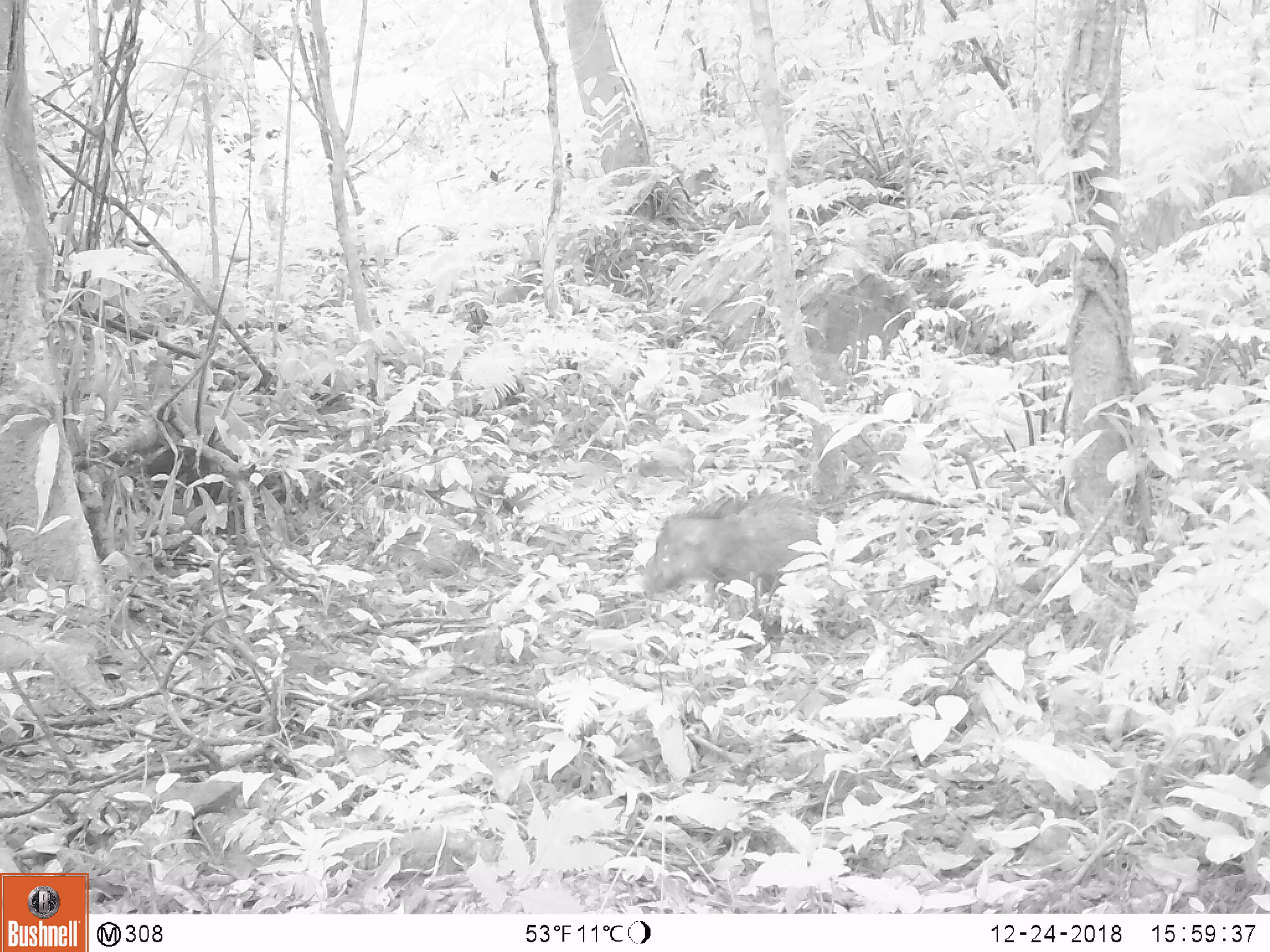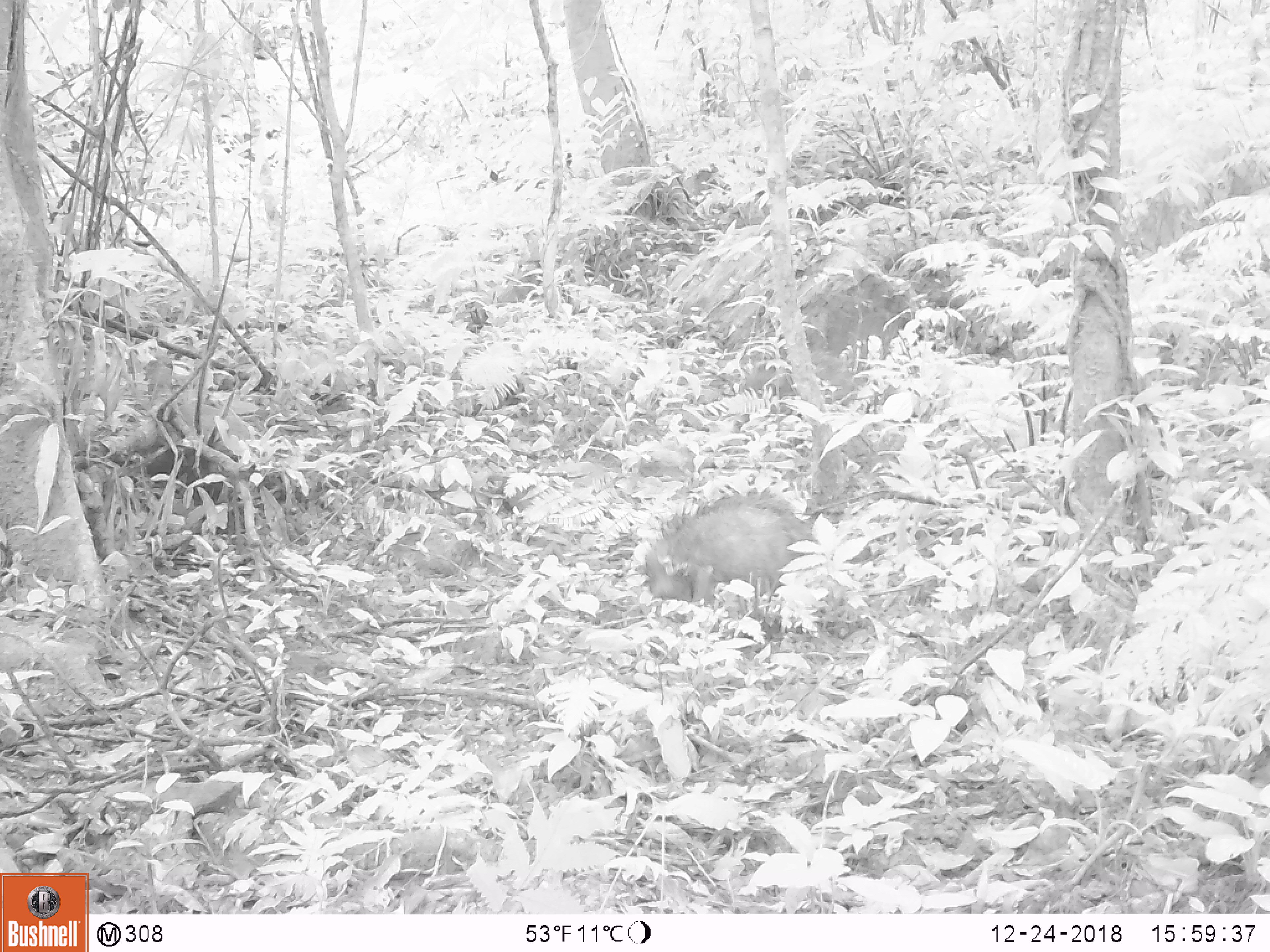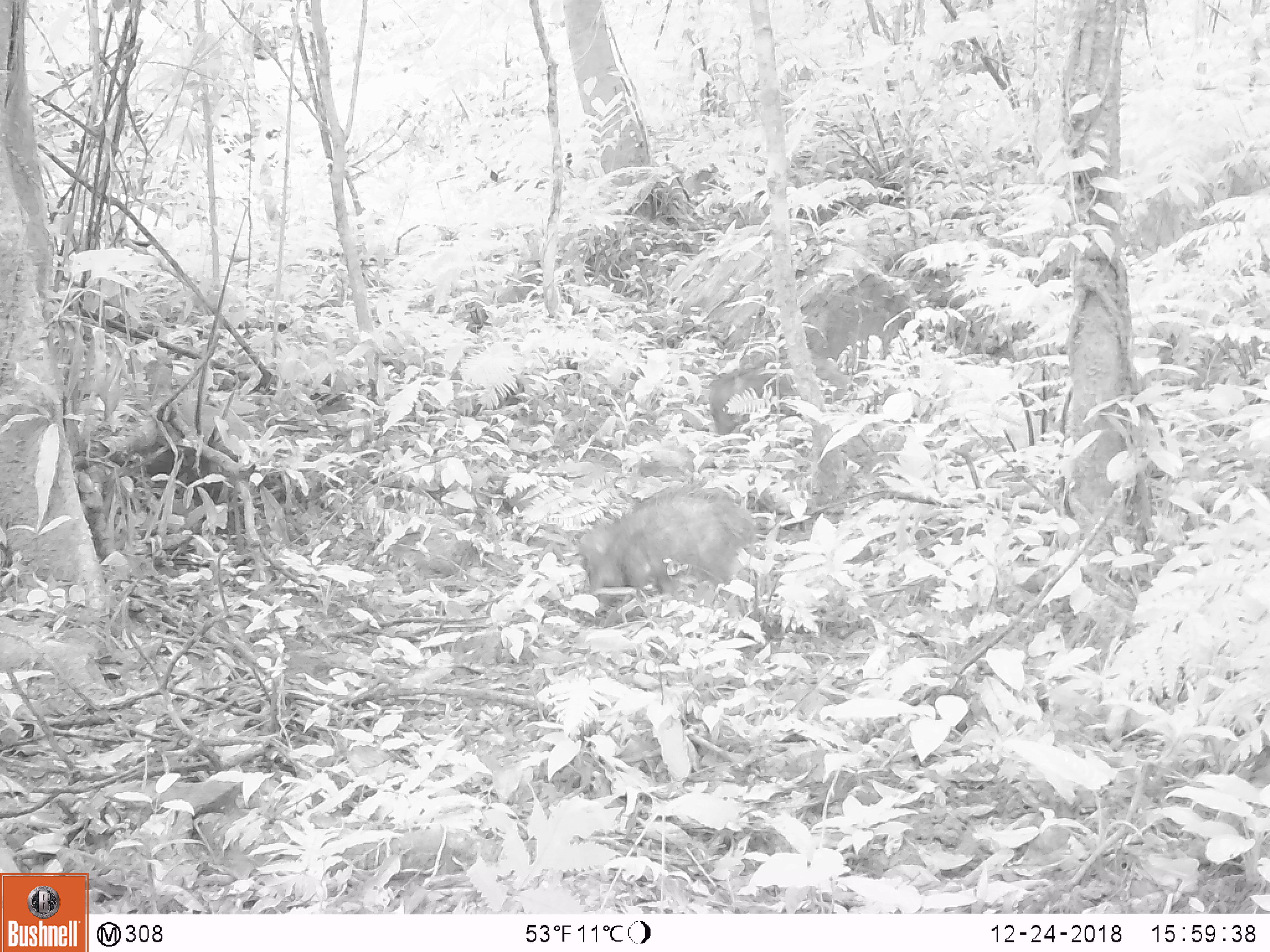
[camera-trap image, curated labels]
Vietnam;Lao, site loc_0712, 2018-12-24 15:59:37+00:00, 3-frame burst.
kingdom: Animalia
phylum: Chordata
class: Mammalia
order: Artiodactyla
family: Suidae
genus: Sus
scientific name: Sus scrofa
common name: eurasian wild pig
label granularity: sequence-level